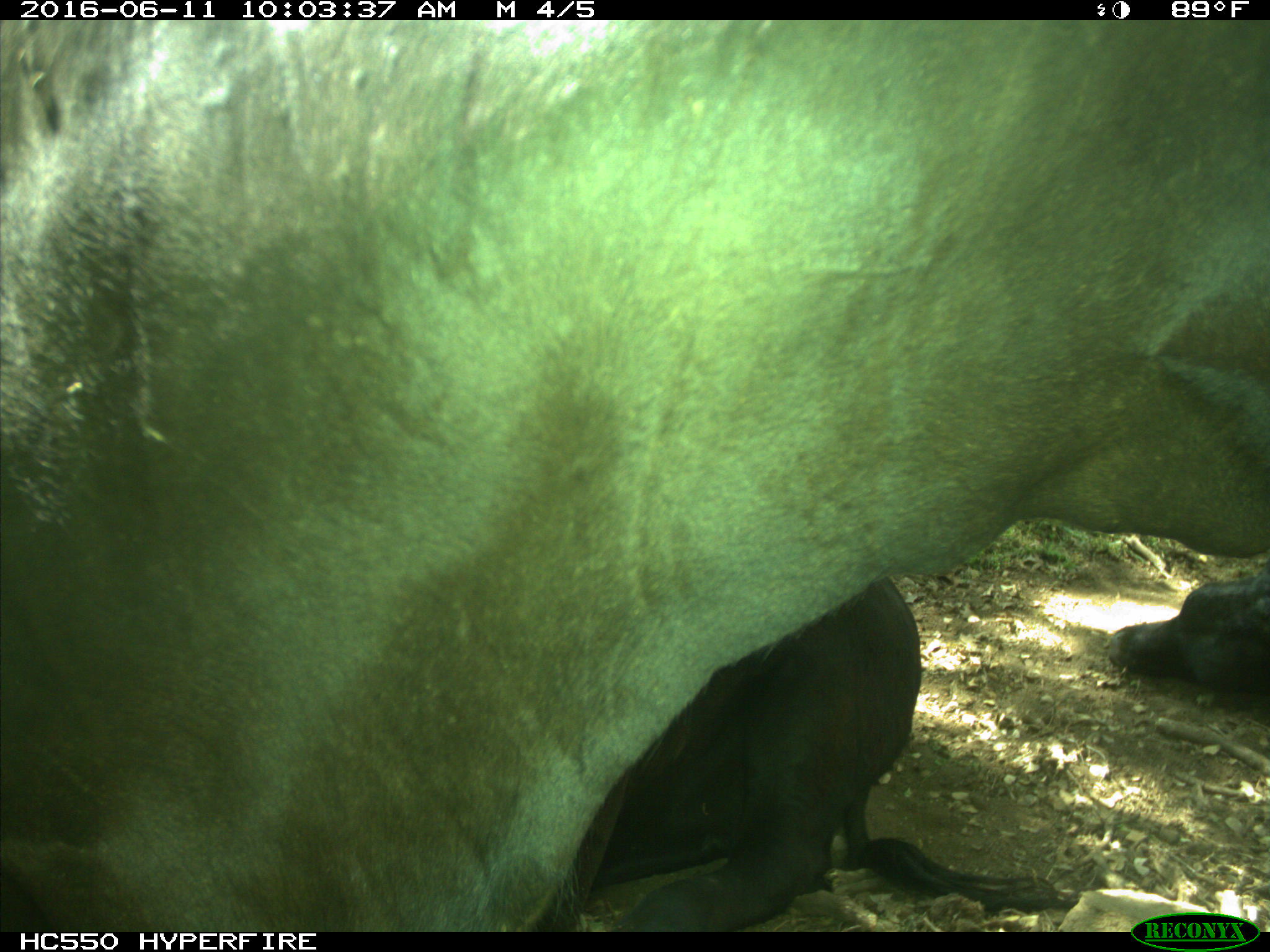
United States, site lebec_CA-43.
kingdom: Animalia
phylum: Chordata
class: Mammalia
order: Artiodactyla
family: Bovidae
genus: Bos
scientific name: Bos taurus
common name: domestic cow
Bos taurus (domestic cow).